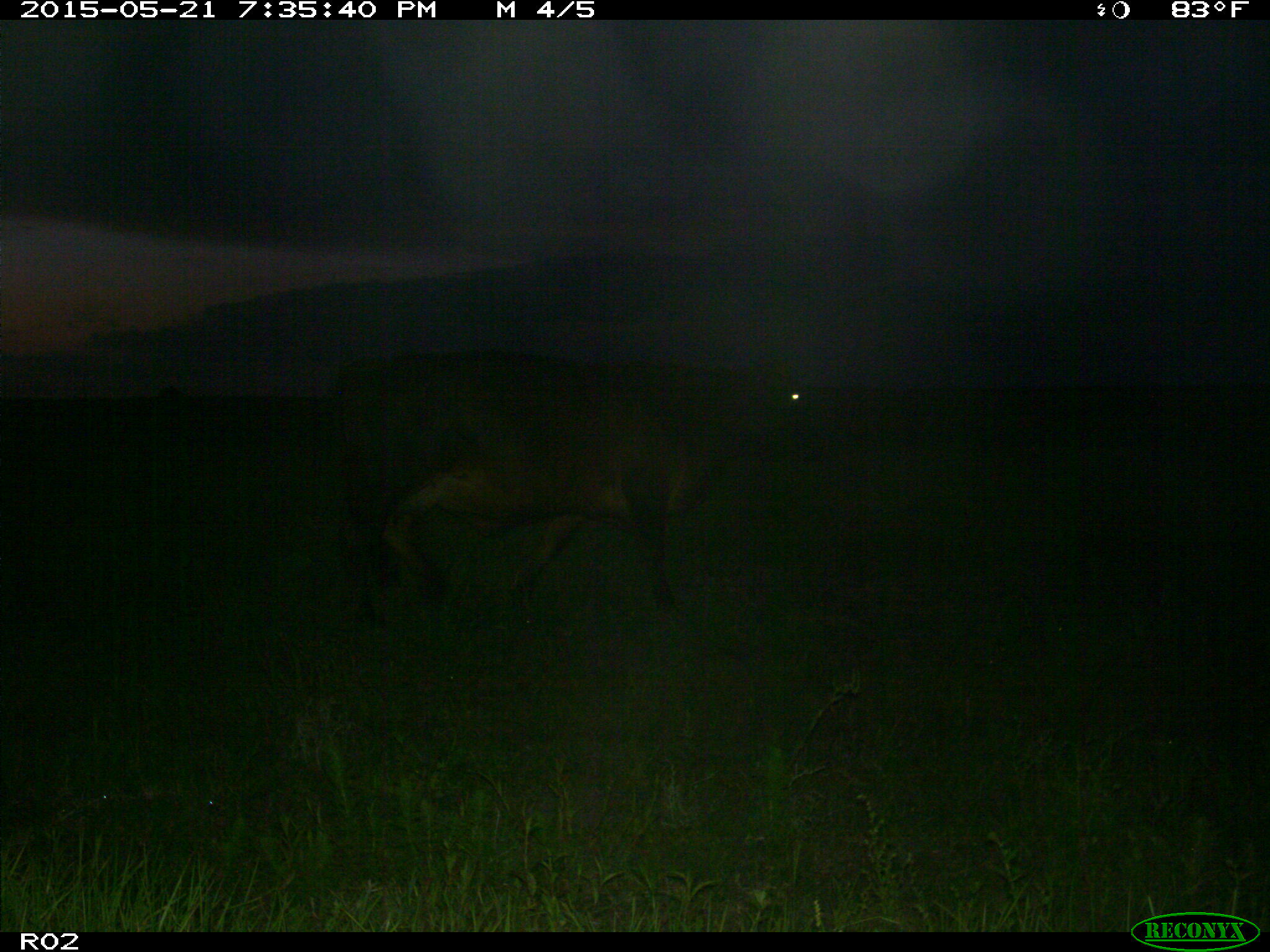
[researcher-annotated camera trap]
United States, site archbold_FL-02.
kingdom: Animalia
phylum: Chordata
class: Mammalia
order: Artiodactyla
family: Bovidae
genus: Bos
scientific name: Bos taurus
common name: domestic cow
Bos taurus (domestic cow).